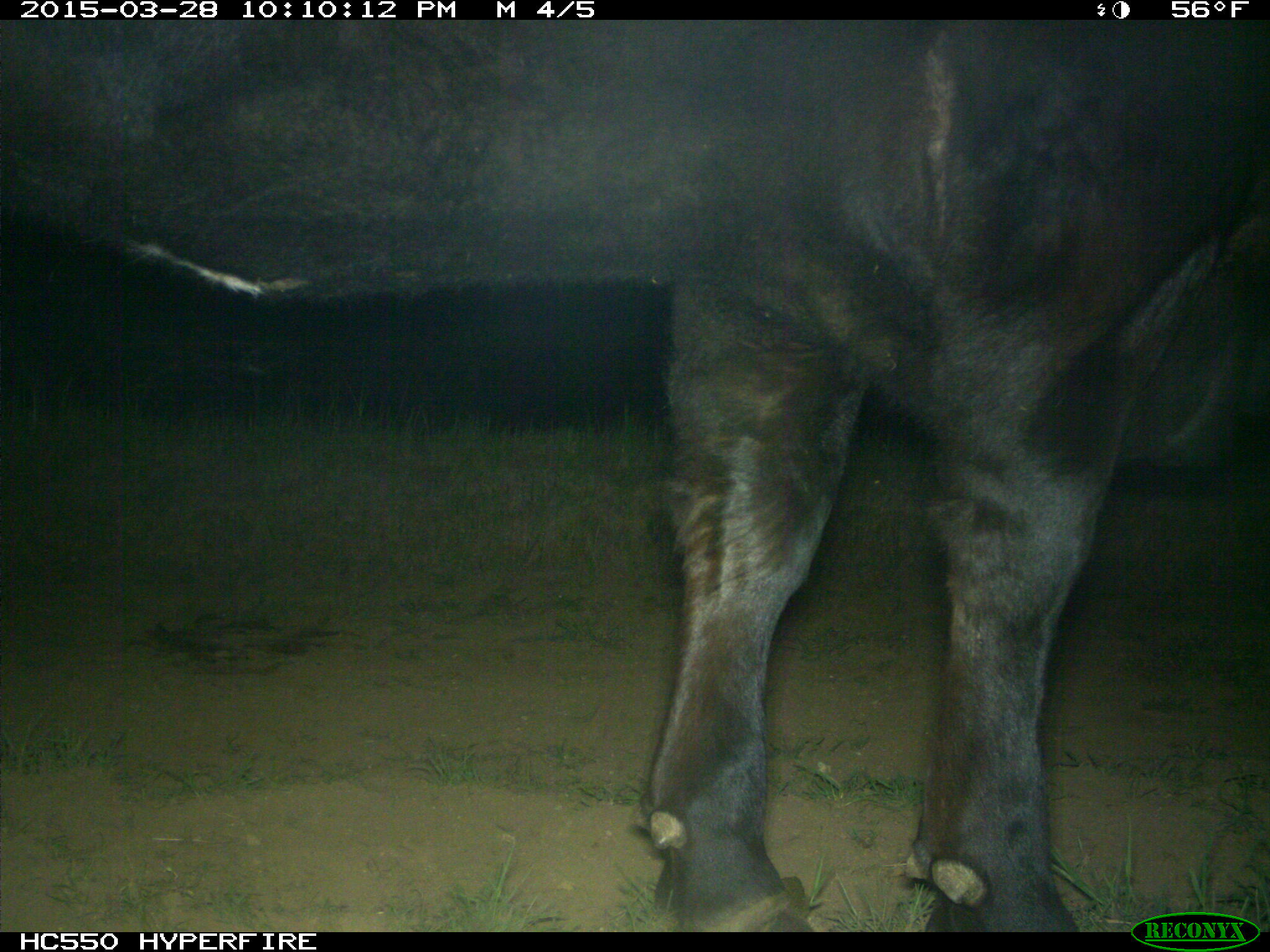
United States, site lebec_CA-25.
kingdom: Animalia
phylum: Chordata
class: Mammalia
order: Artiodactyla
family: Bovidae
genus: Bos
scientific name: Bos taurus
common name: domestic cow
Bos taurus (domestic cow).